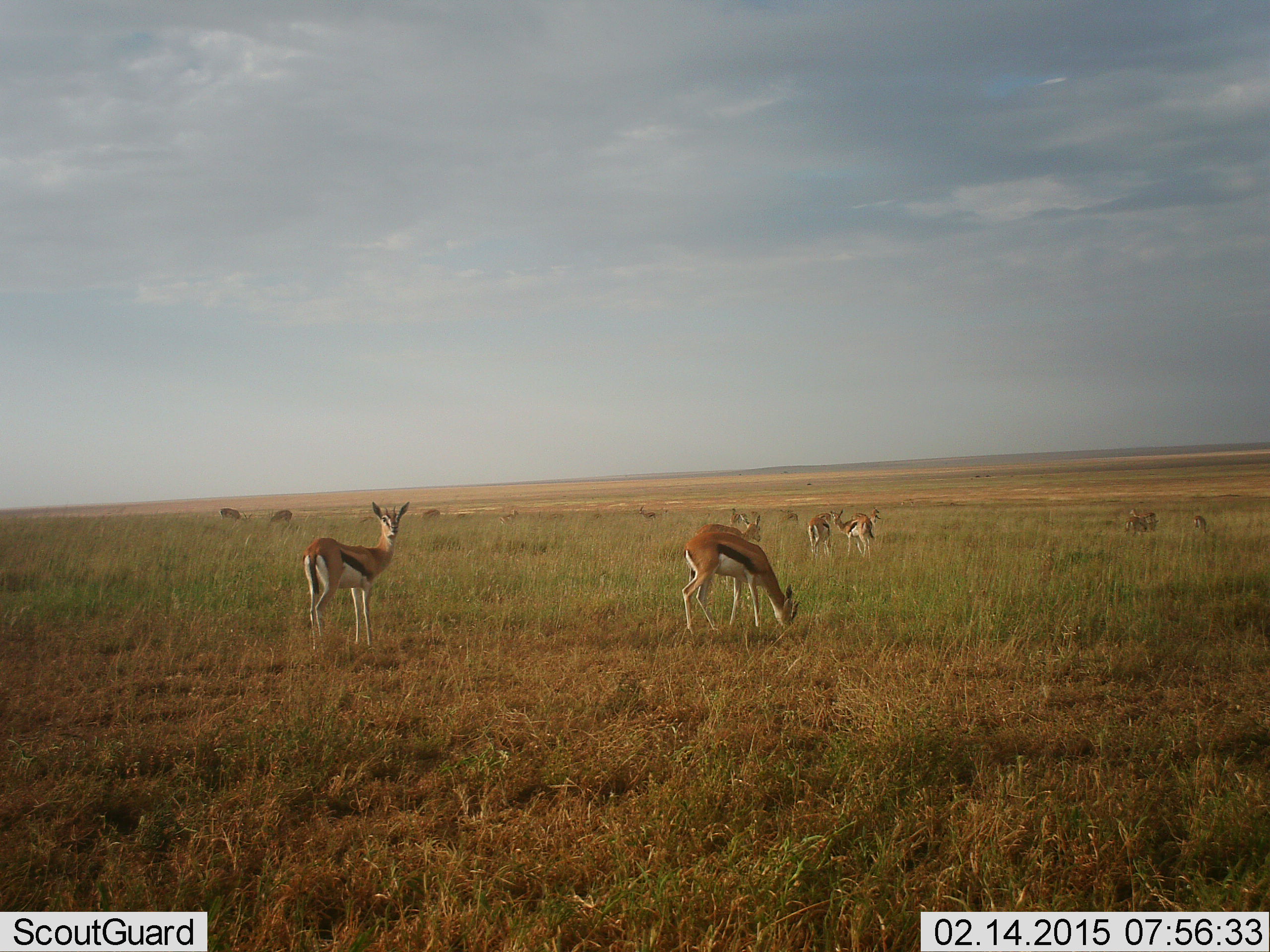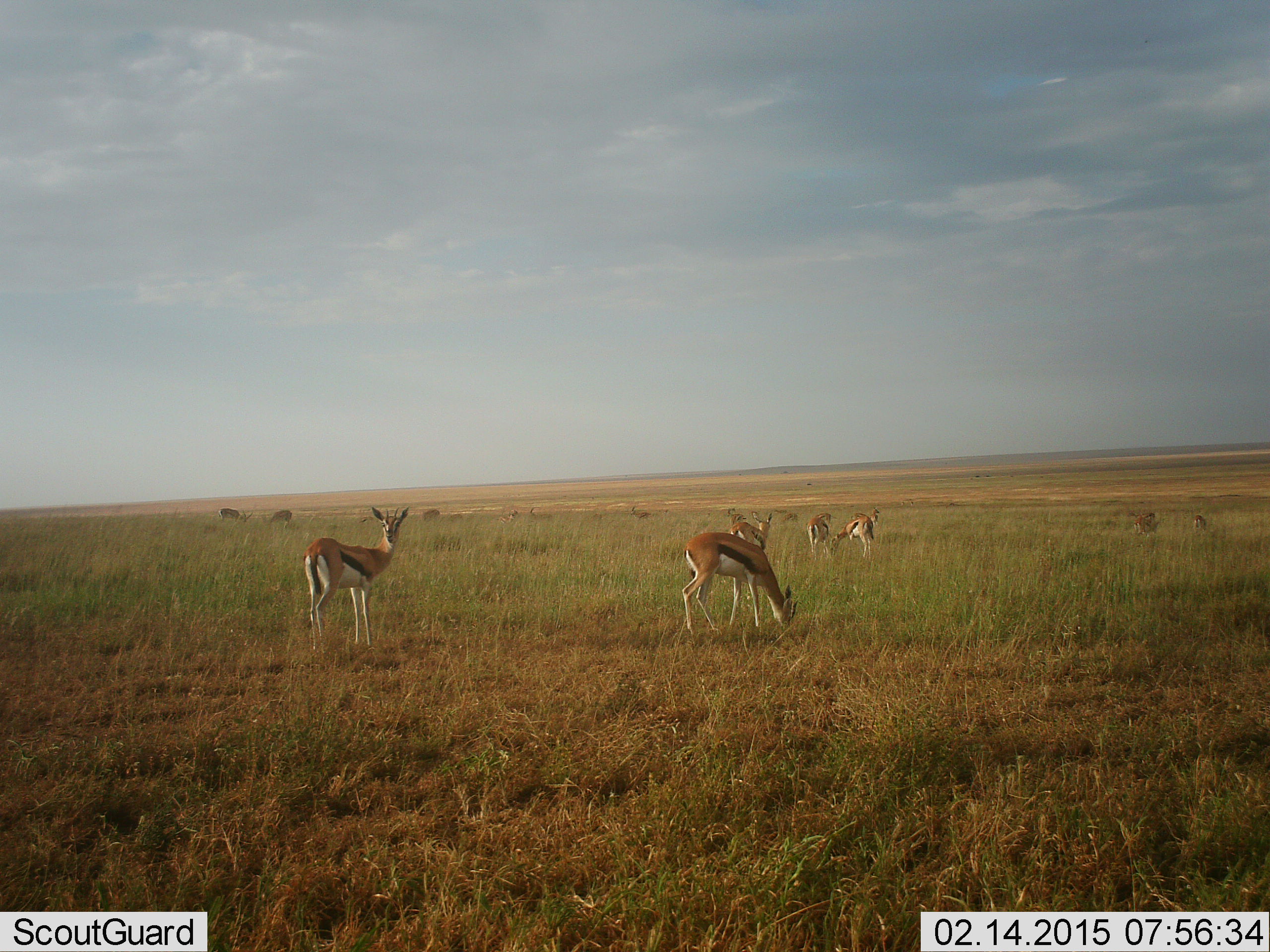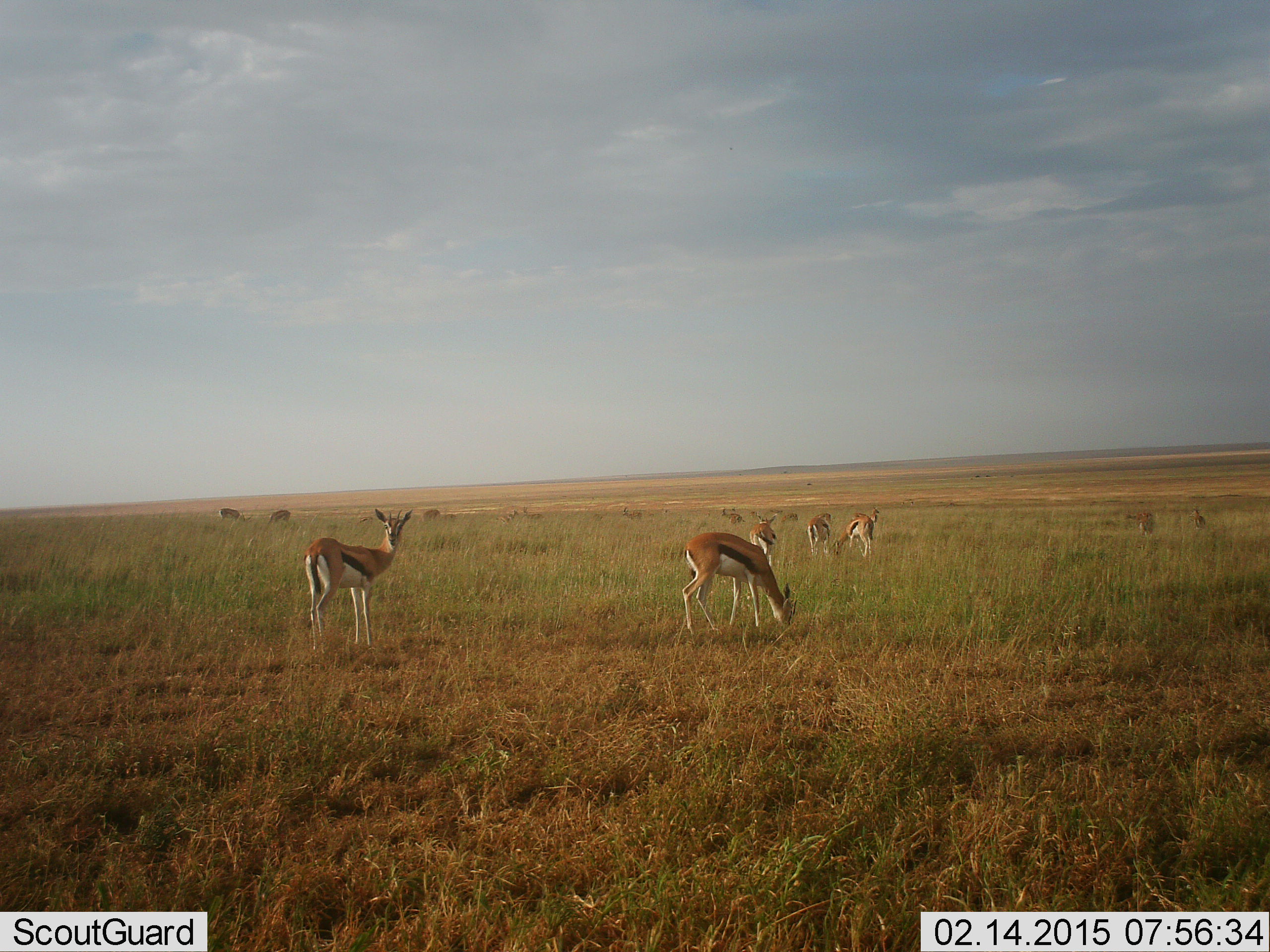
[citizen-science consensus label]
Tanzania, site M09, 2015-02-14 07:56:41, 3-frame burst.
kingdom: Animalia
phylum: Chordata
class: Mammalia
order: Artiodactyla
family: Bovidae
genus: Eudorcas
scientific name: Eudorcas thomsonii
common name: thomson's gazelle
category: gazellethomsons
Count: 11-50.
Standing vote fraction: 91%.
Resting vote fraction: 0%.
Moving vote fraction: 45%.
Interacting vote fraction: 0%.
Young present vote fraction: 0%.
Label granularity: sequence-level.